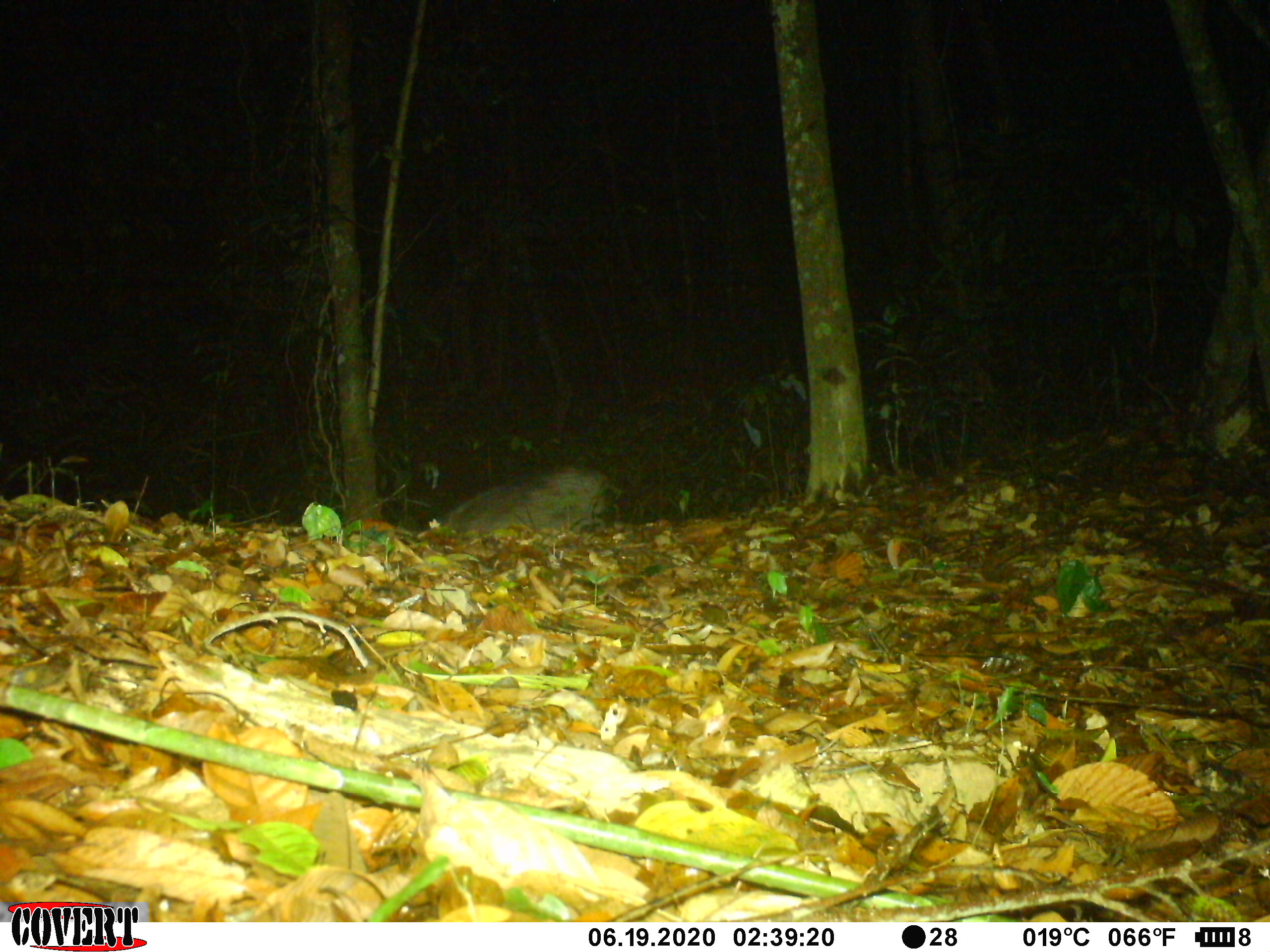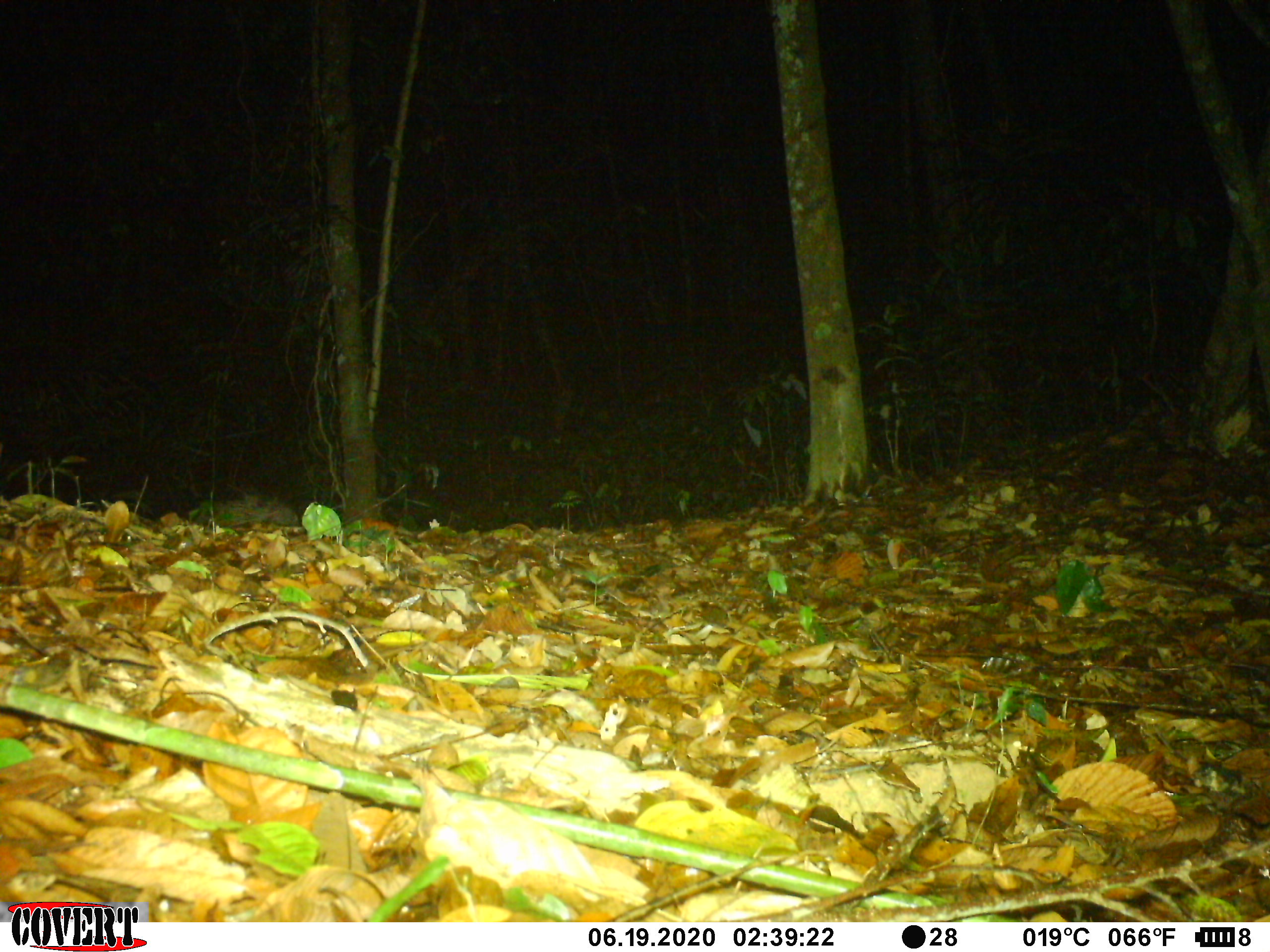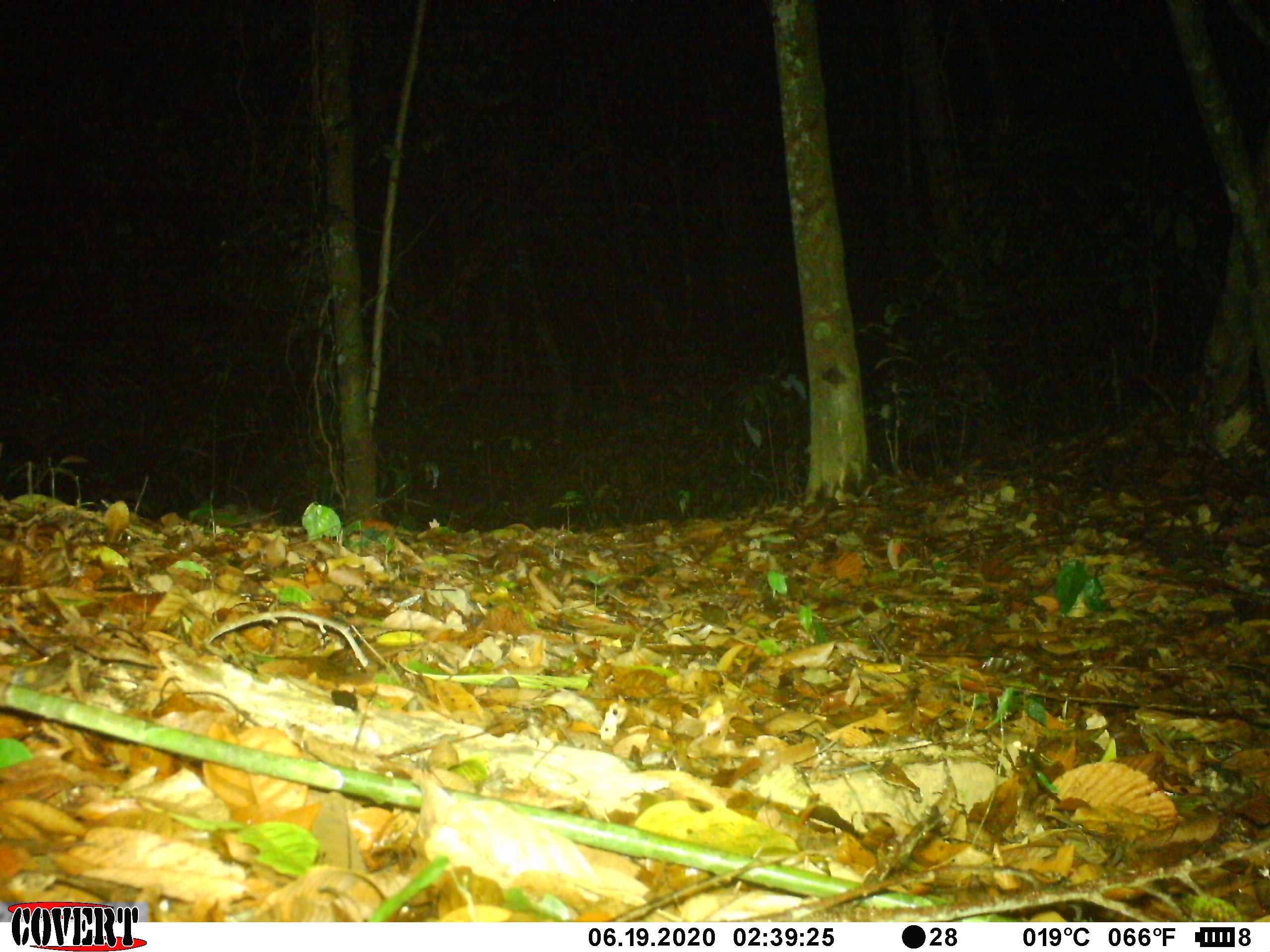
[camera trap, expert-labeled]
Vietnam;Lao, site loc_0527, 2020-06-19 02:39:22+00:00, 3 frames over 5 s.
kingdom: Animalia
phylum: Chordata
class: Mammalia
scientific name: Mammalia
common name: mammal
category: unidentified mammal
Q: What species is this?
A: Unidentified mammal (mammal) (Mammalia).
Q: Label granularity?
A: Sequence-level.